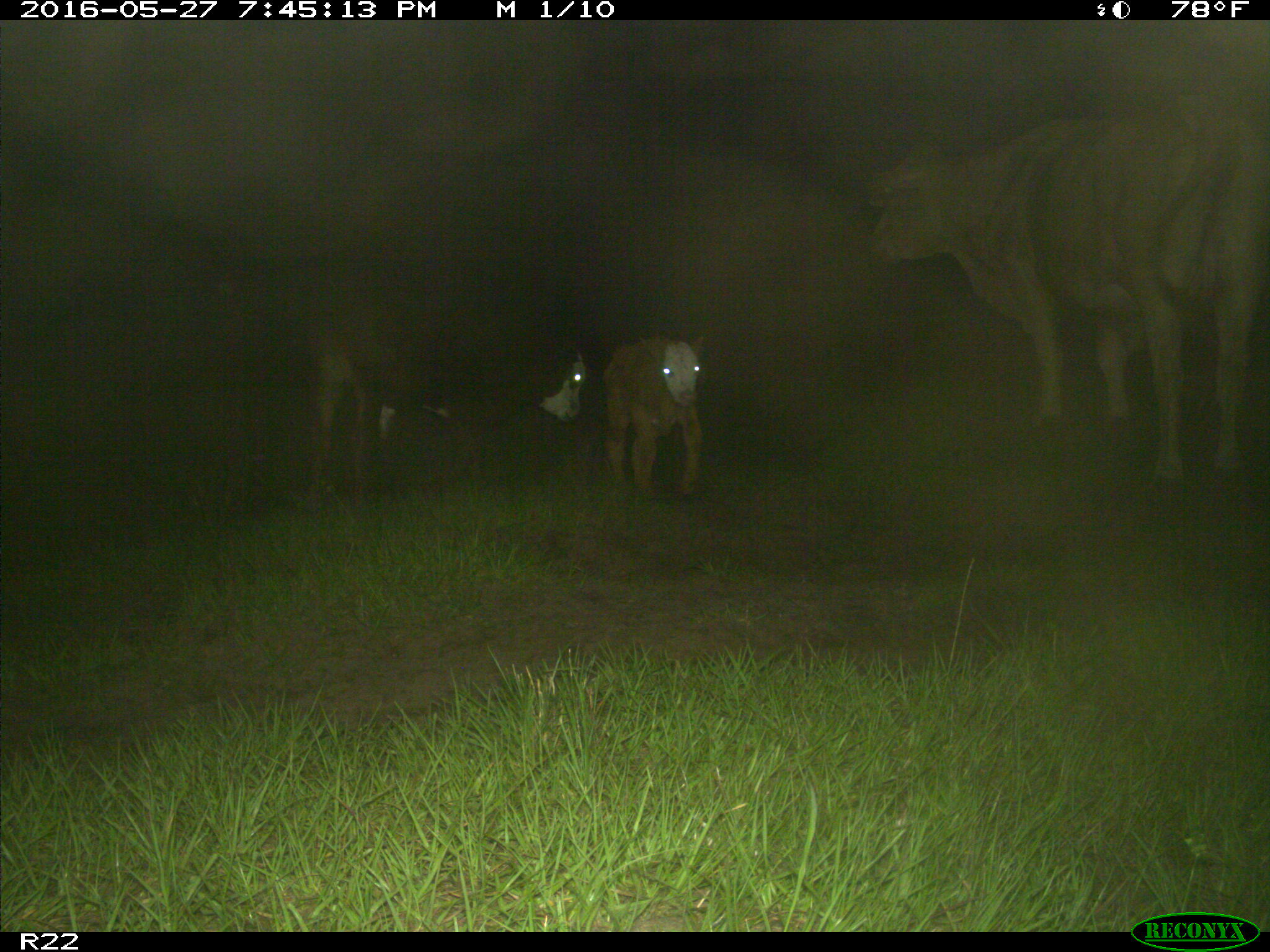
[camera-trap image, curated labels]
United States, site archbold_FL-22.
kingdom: Animalia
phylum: Chordata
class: Mammalia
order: Artiodactyla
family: Bovidae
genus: Bos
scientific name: Bos taurus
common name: domestic cow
Bos taurus (domestic cow).